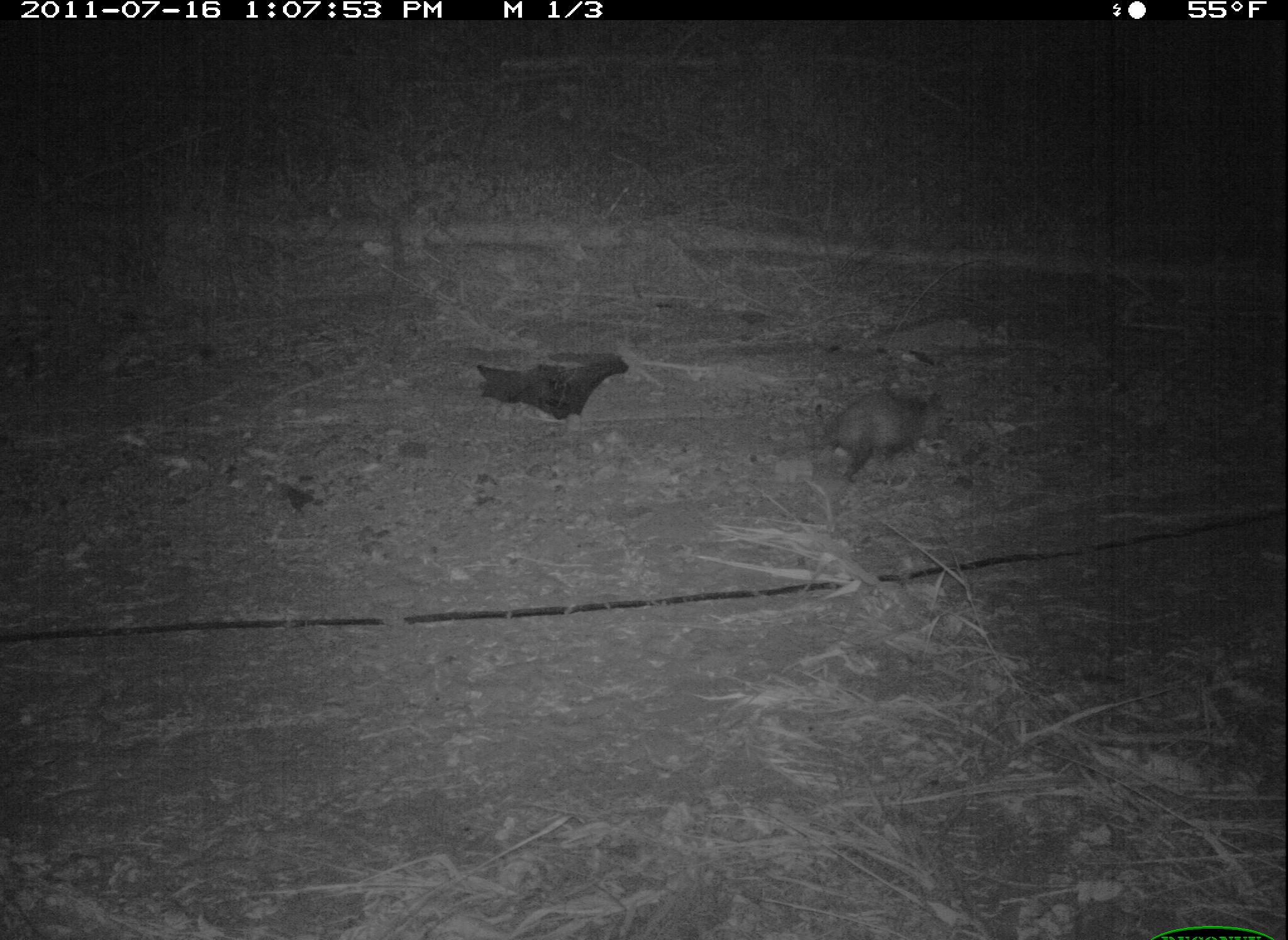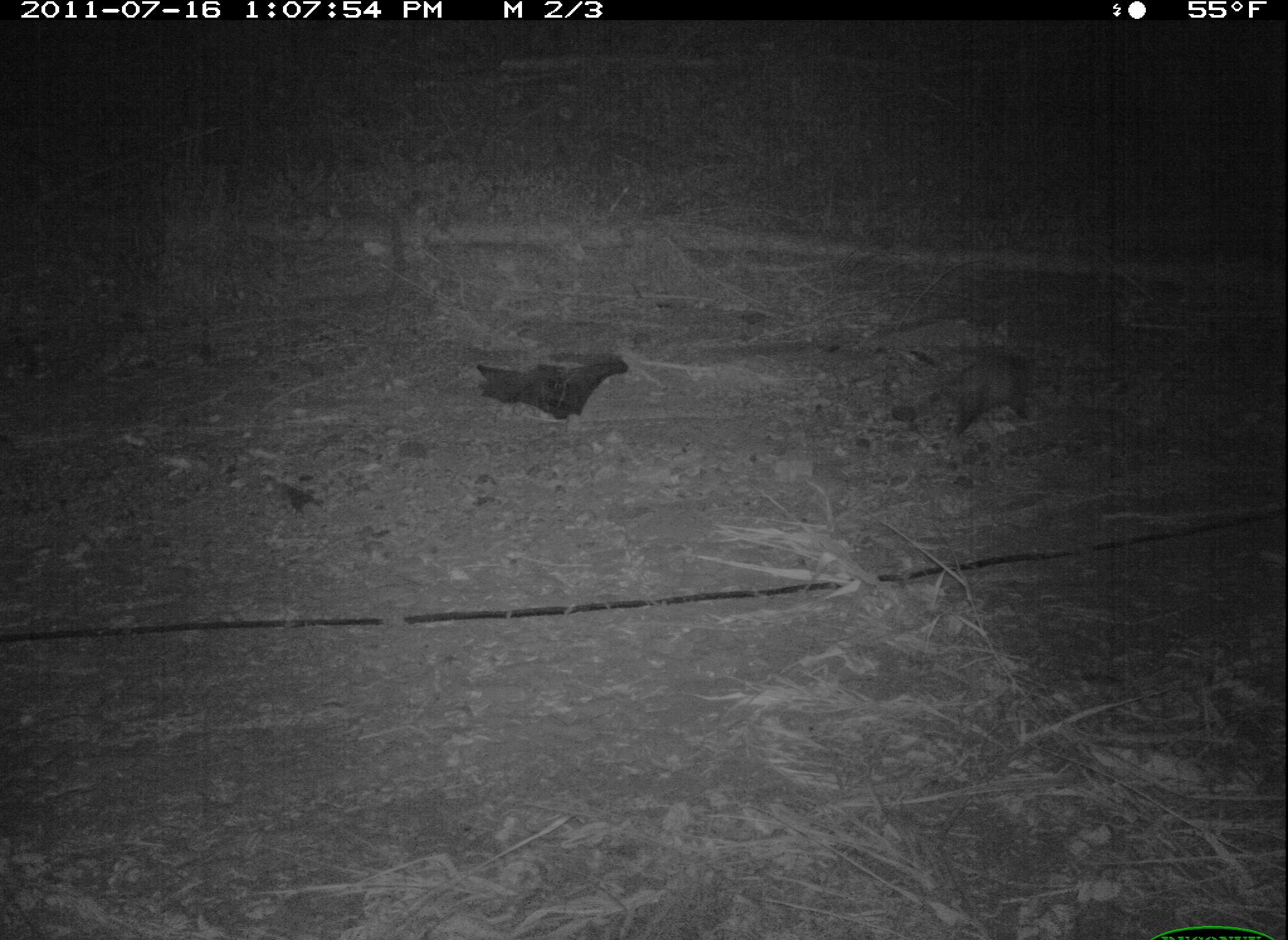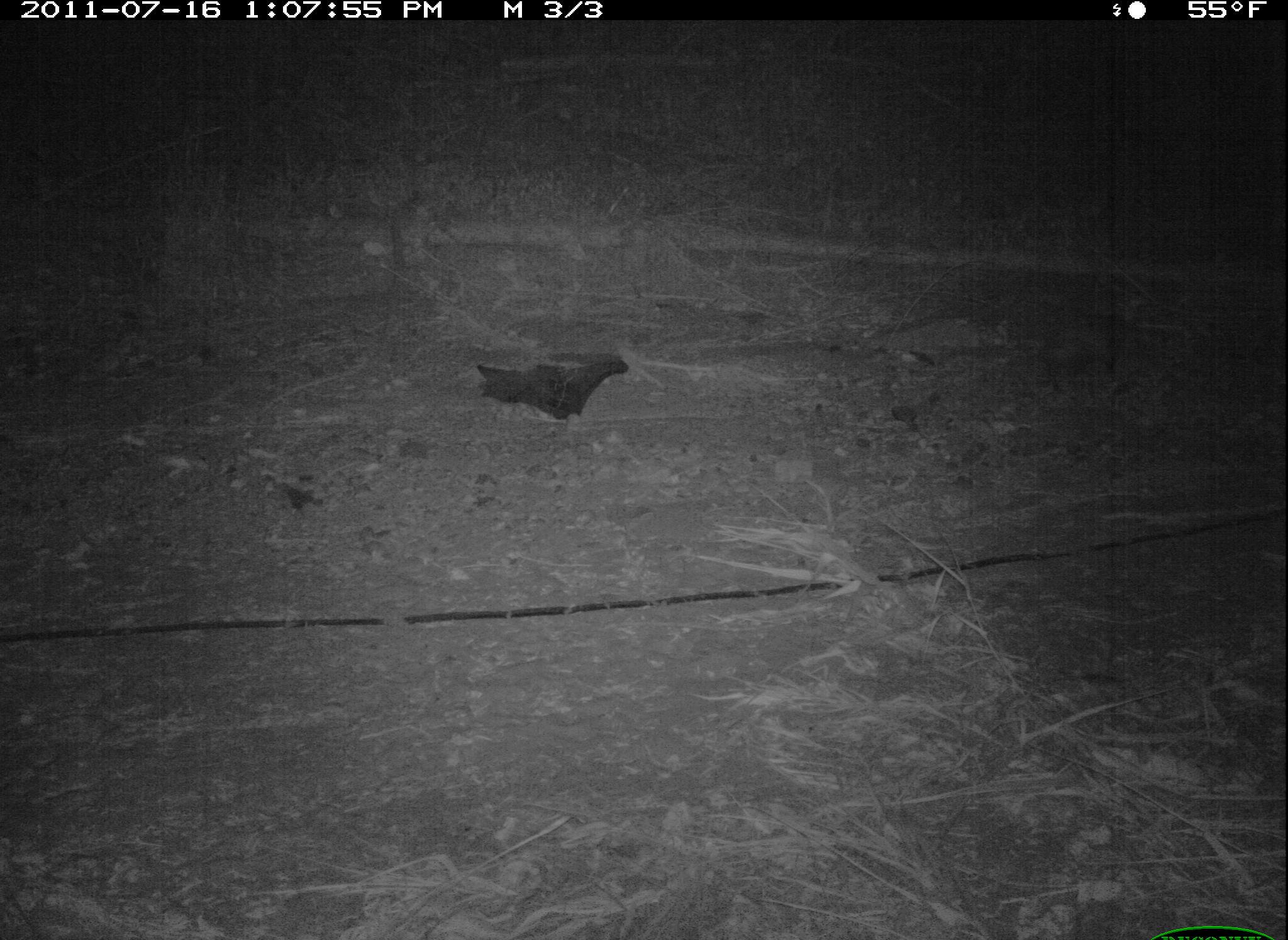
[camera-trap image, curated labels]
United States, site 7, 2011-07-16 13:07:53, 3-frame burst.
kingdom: Animalia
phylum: Chordata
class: Mammalia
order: Didelphimorphia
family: Didelphidae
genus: Didelphis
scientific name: Didelphis virginiana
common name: virginia opossum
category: opossum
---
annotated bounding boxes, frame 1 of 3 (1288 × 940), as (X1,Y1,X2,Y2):
opossum: (813,374,948,485)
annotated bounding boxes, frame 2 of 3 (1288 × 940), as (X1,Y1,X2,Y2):
opossum: (931,346,1042,454)